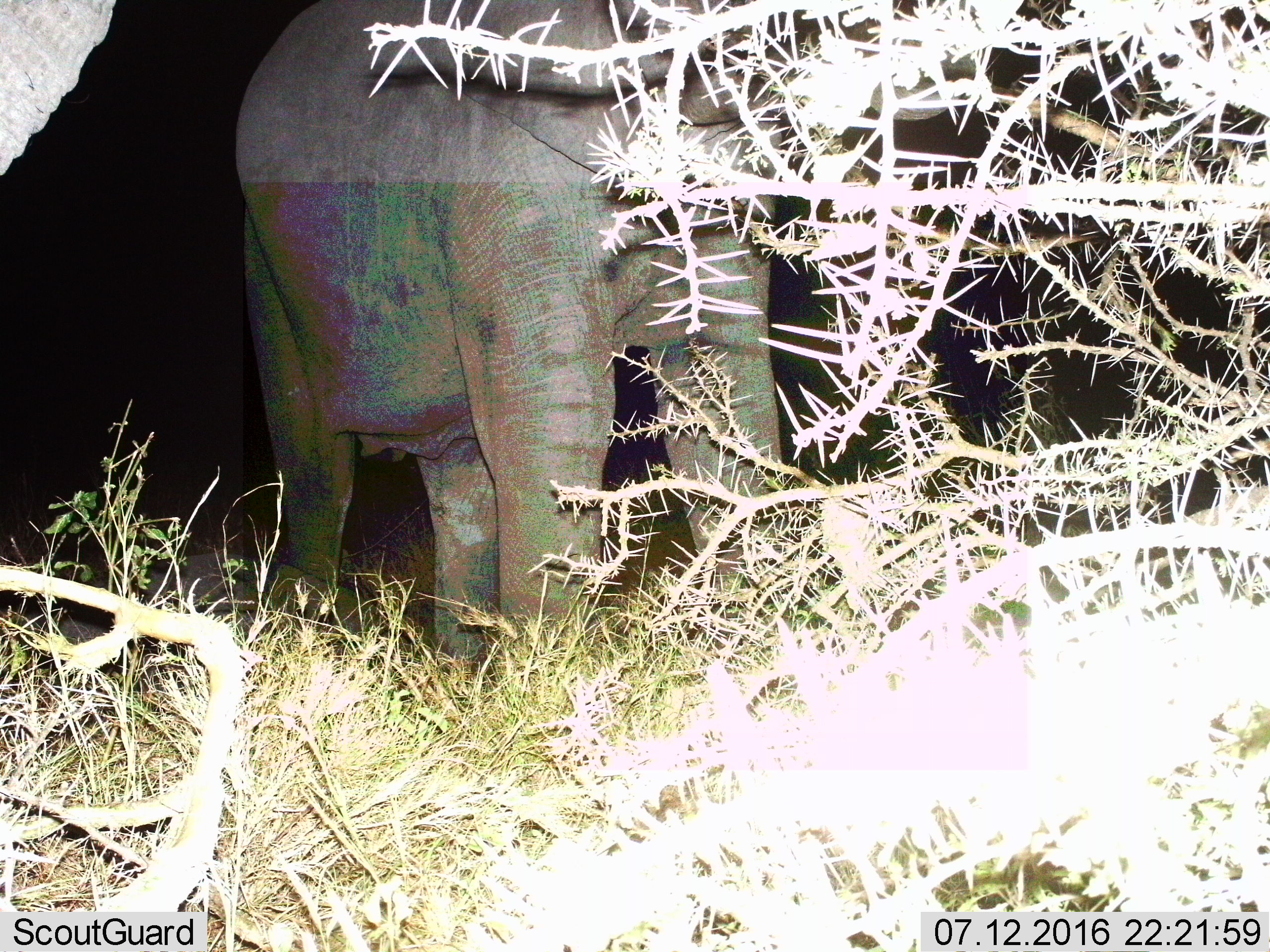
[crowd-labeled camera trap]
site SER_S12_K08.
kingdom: Animalia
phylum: Chordata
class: Mammalia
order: Proboscidea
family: Elephantidae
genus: Loxodonta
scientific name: Loxodonta africana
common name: african bush elephant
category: elephant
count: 2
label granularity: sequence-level